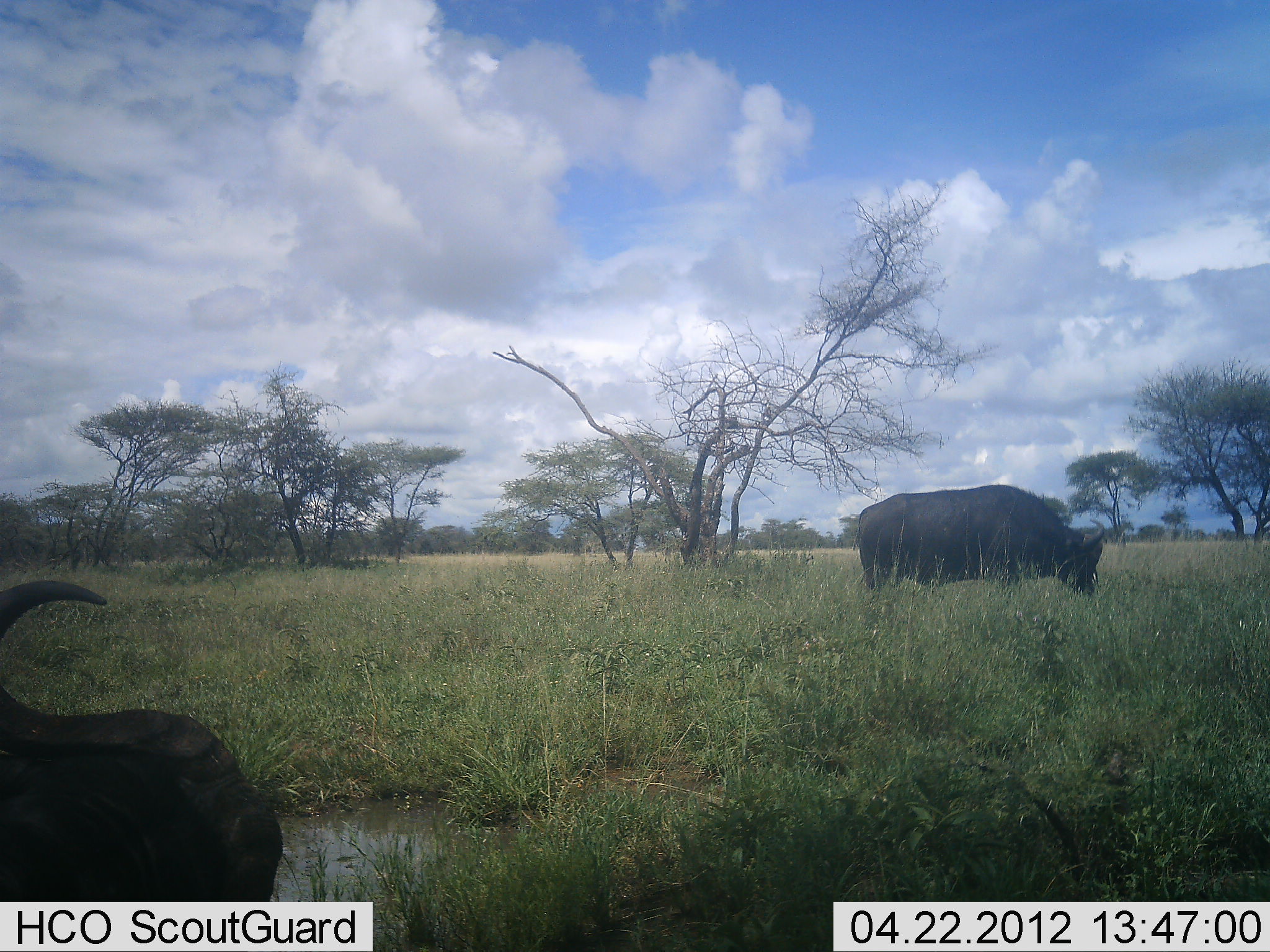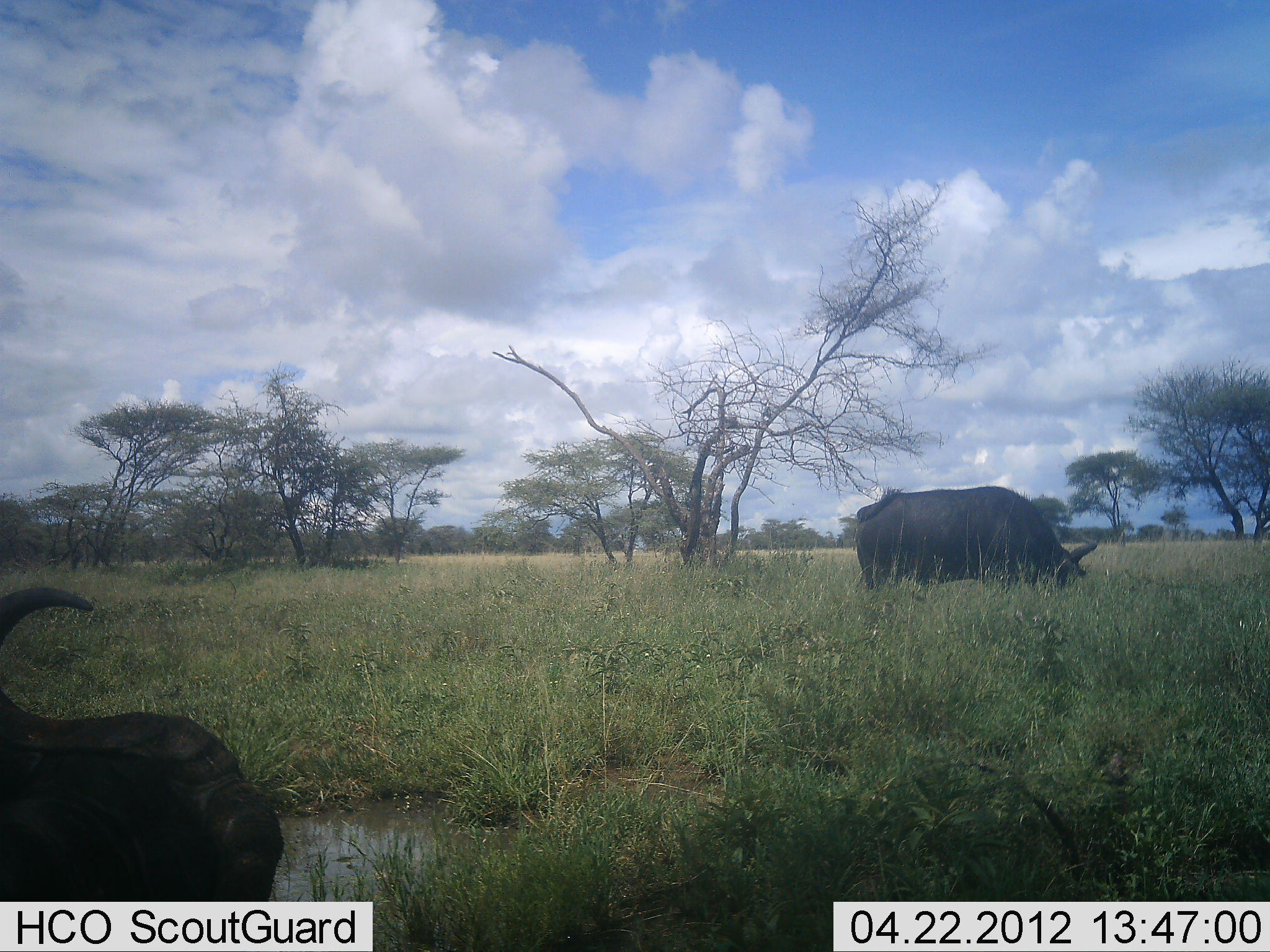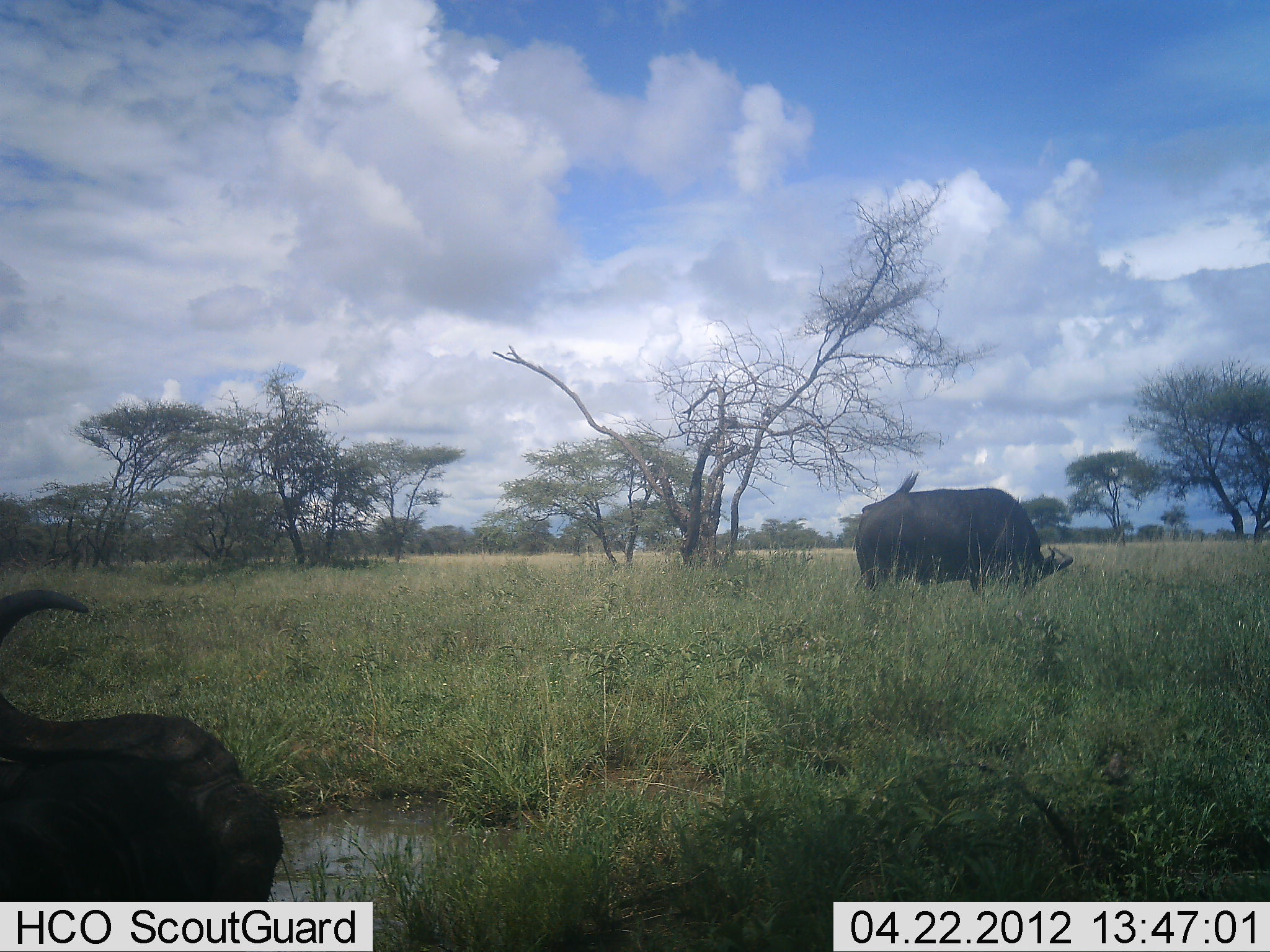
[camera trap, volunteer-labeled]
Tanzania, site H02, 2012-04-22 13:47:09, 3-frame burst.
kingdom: Animalia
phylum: Chordata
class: Mammalia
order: Artiodactyla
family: Bovidae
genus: Syncerus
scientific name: Syncerus caffer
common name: cape buffalo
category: buffalo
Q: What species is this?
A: Buffalo (cape buffalo) (Syncerus caffer).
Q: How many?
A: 2.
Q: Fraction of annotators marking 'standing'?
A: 50%.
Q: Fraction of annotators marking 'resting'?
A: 44%.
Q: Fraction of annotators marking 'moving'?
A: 6%.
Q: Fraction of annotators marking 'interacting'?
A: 0%.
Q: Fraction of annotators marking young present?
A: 0%.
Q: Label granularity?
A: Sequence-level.